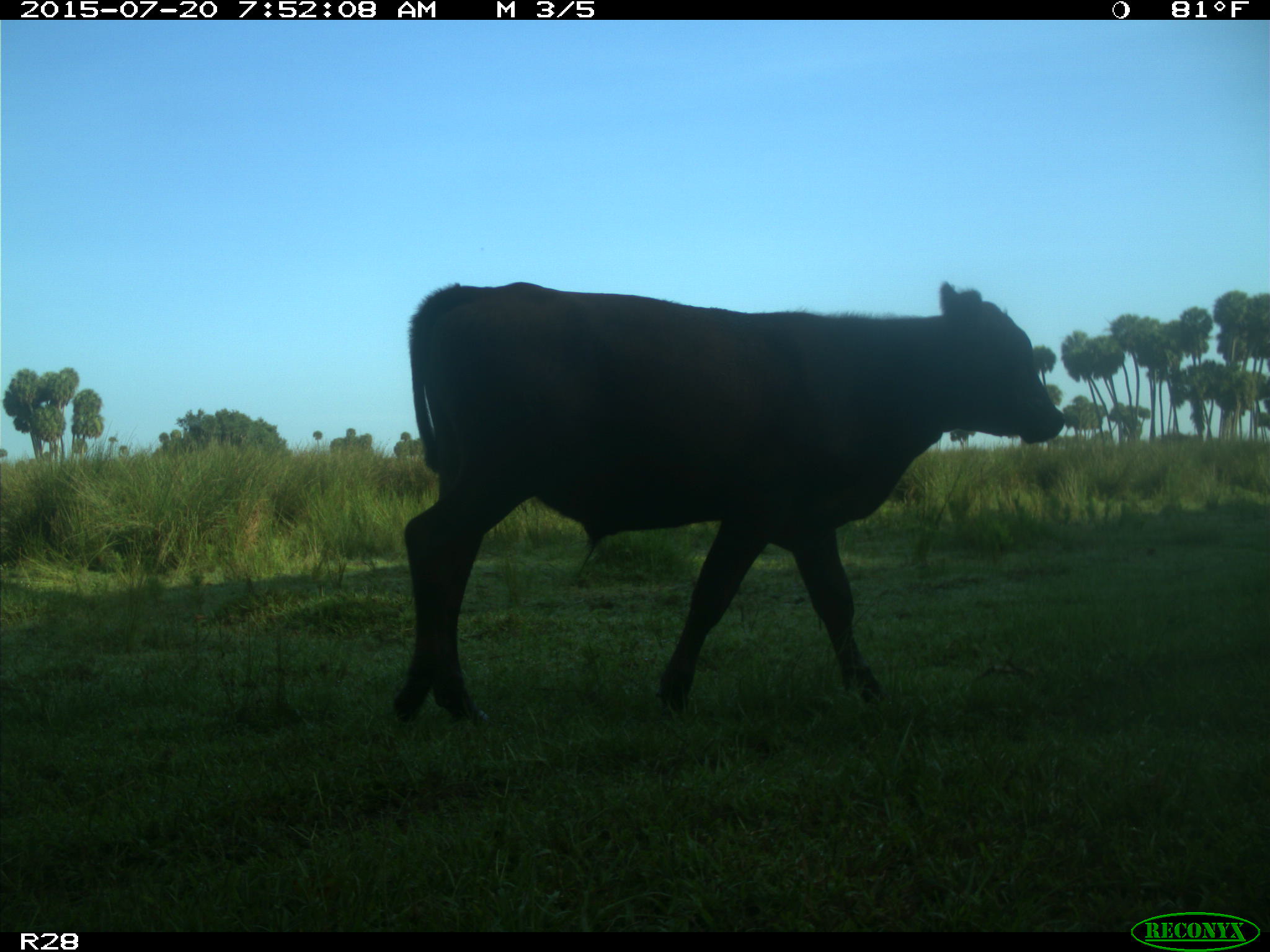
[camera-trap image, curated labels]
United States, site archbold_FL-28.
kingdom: Animalia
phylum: Chordata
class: Mammalia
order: Artiodactyla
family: Bovidae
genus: Bos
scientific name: Bos taurus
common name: domestic cow